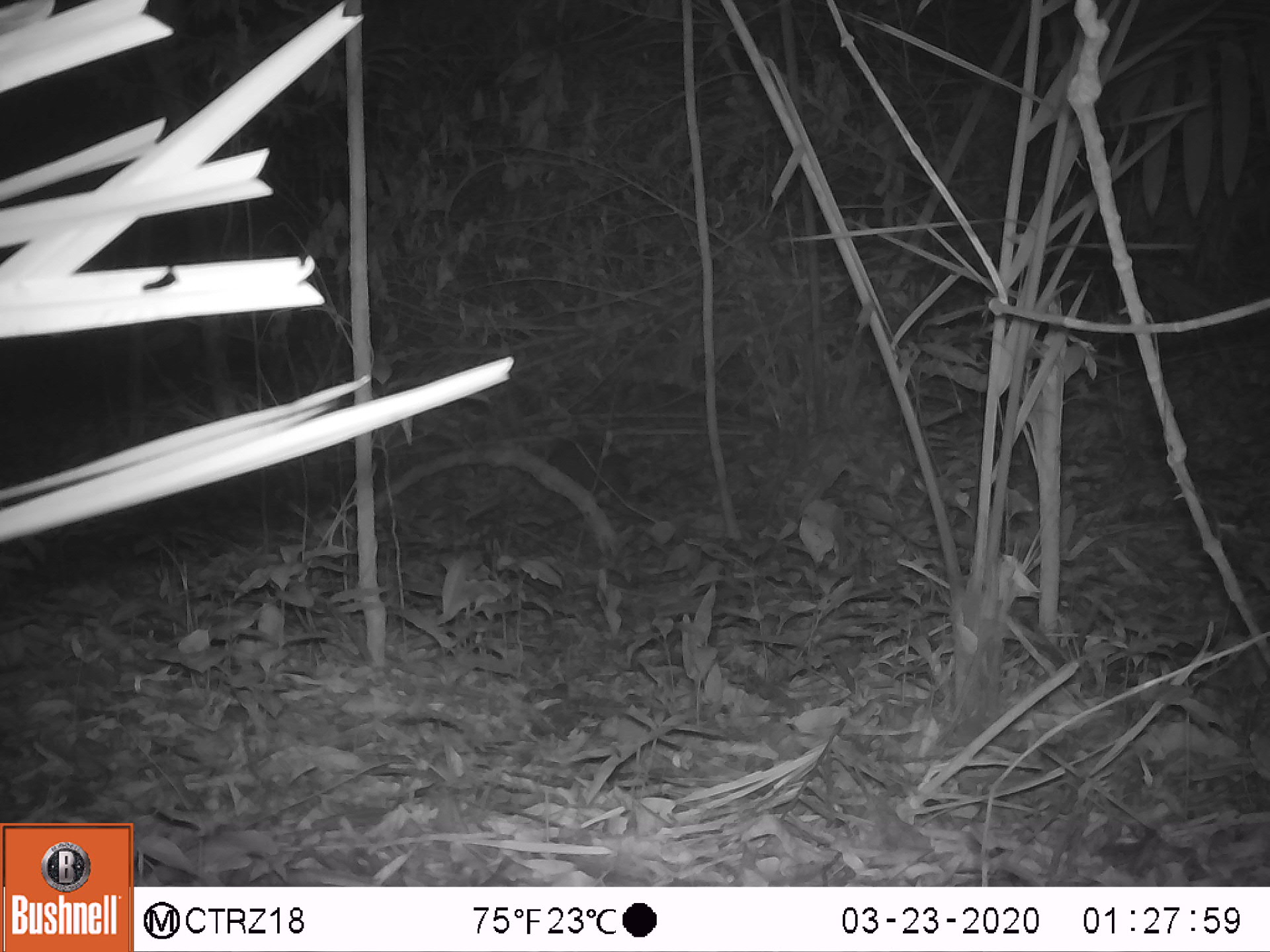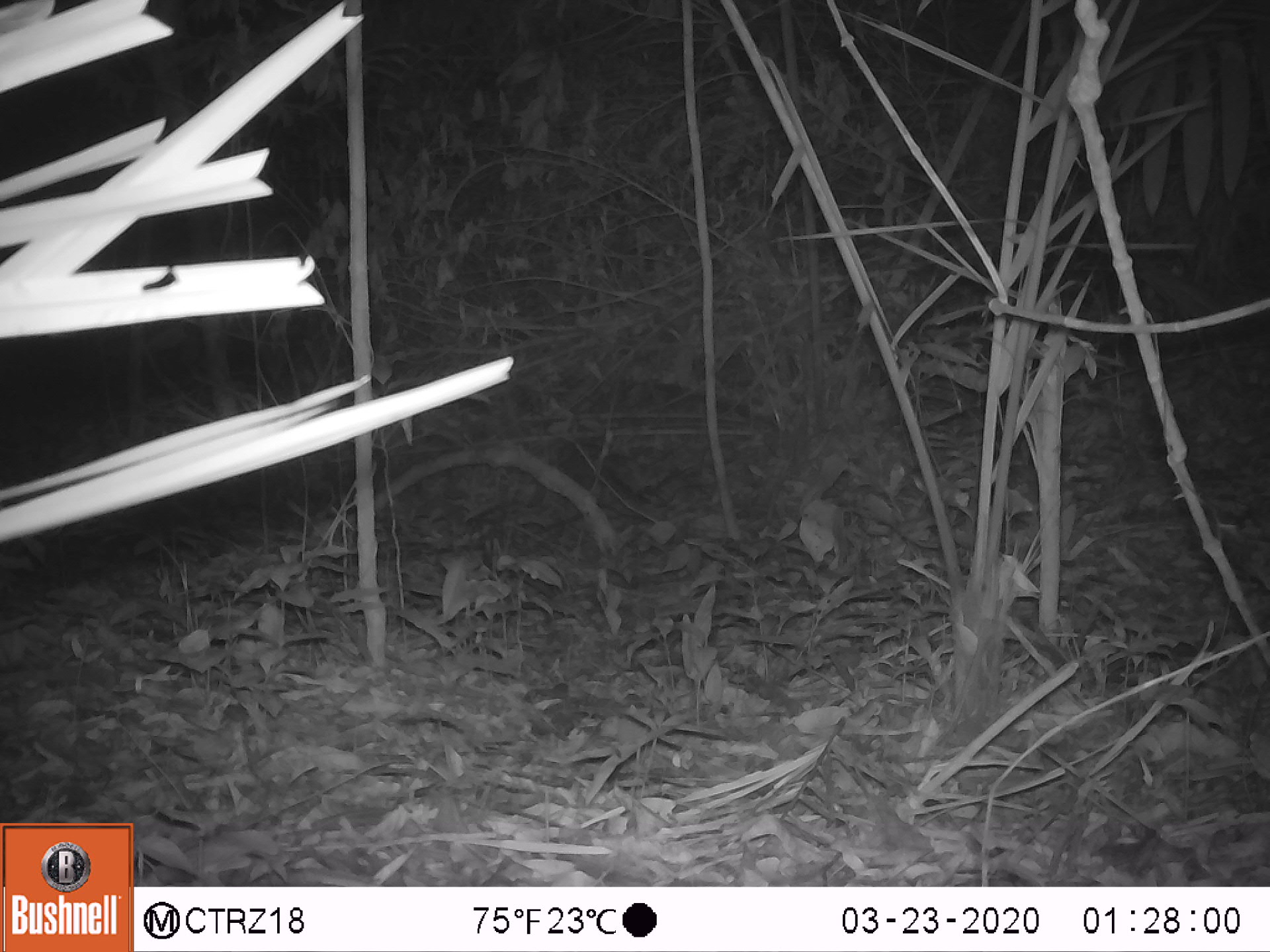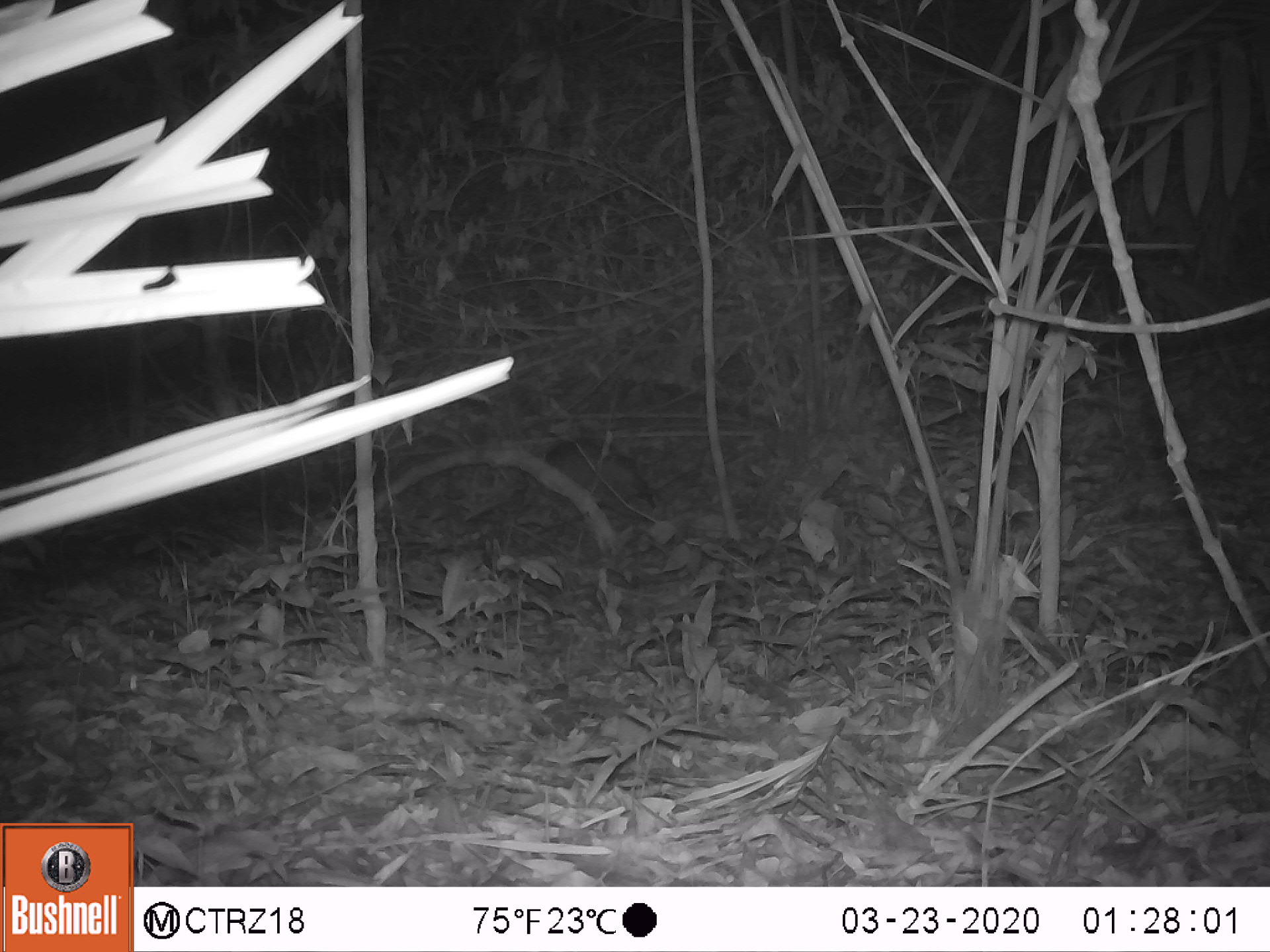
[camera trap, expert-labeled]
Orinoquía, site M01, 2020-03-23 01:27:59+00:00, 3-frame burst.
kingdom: Animalia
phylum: Chordata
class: Mammalia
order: Cingulata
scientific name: Cingulata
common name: armadillo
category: unknown armadillo